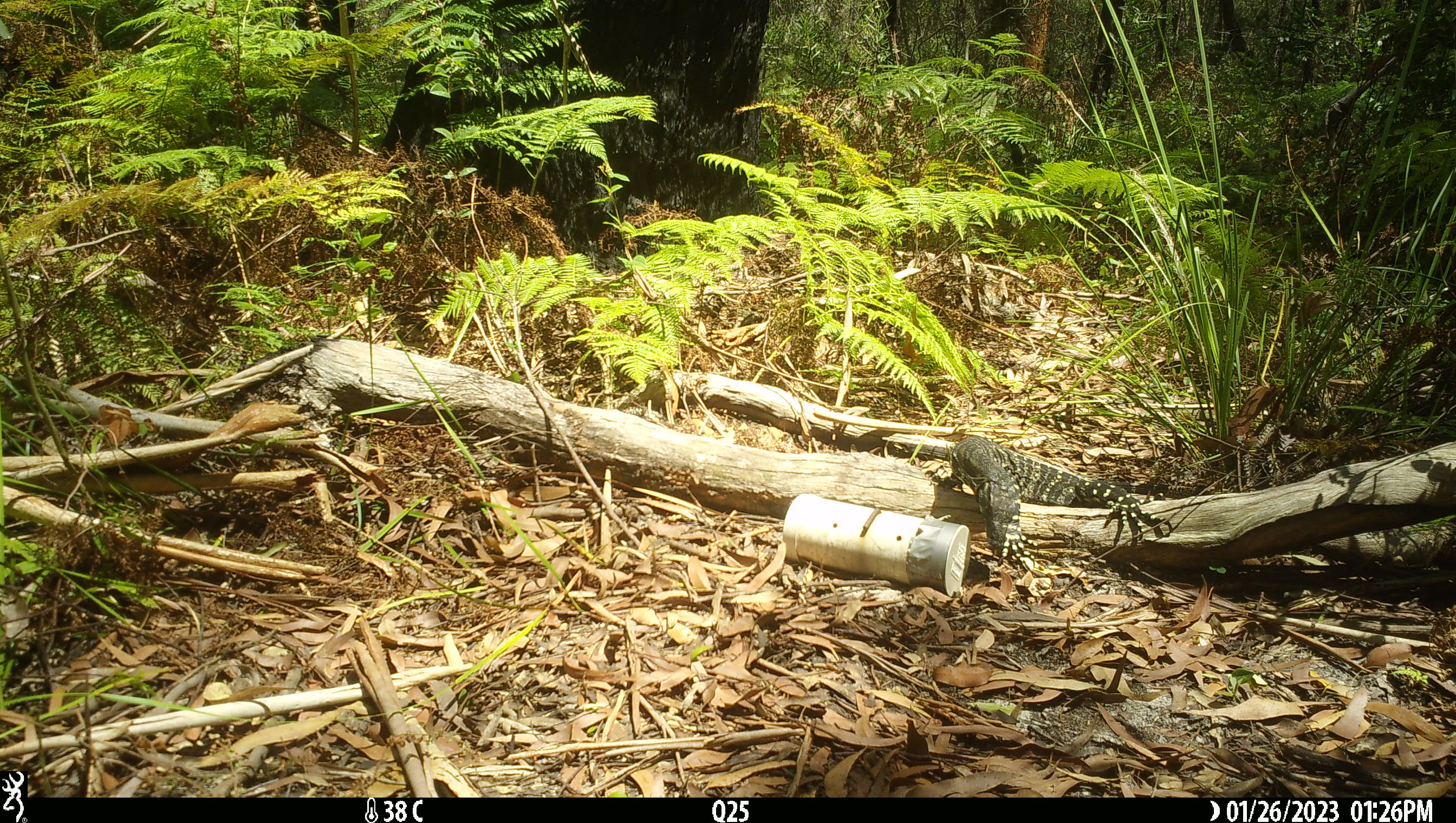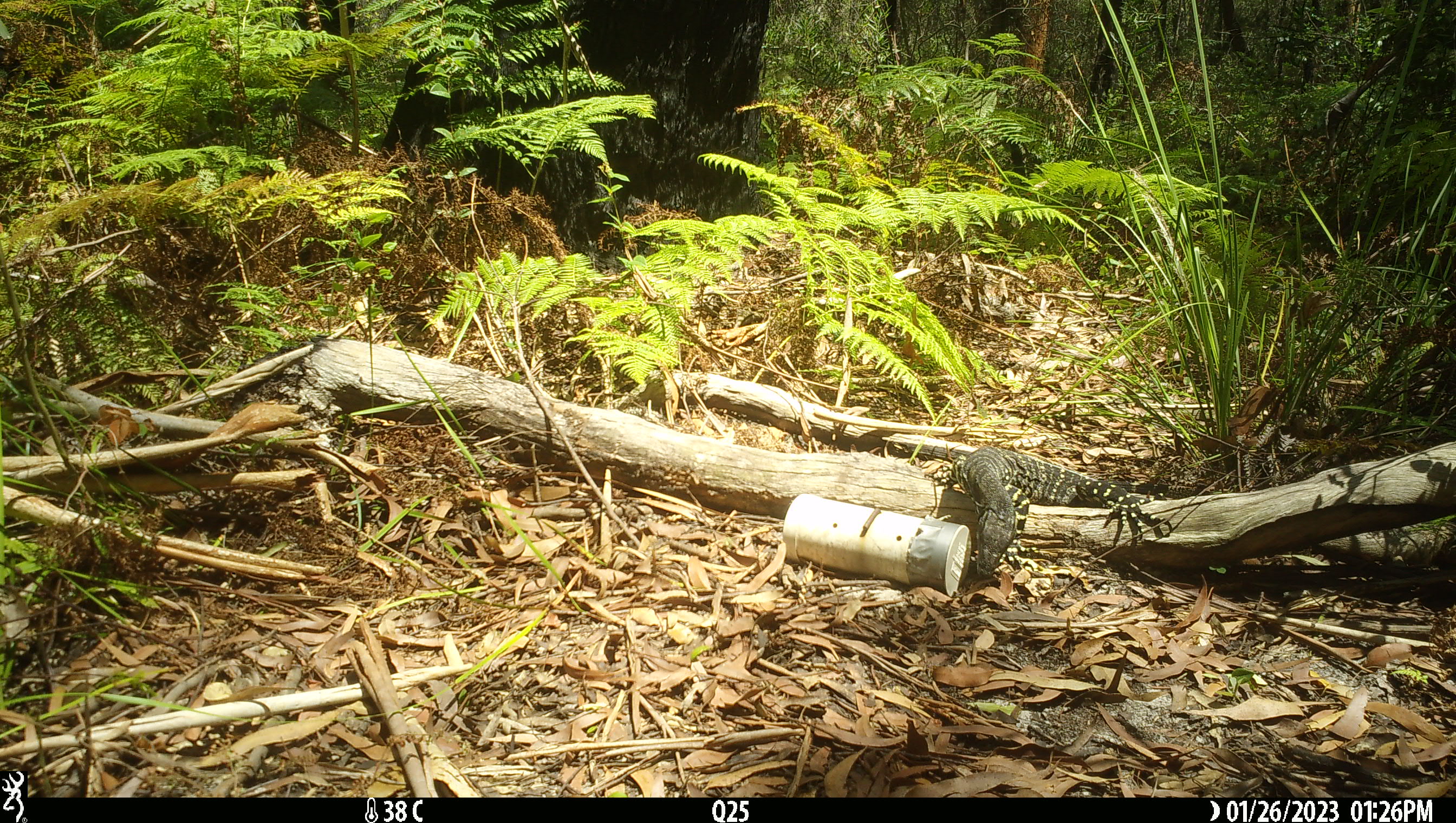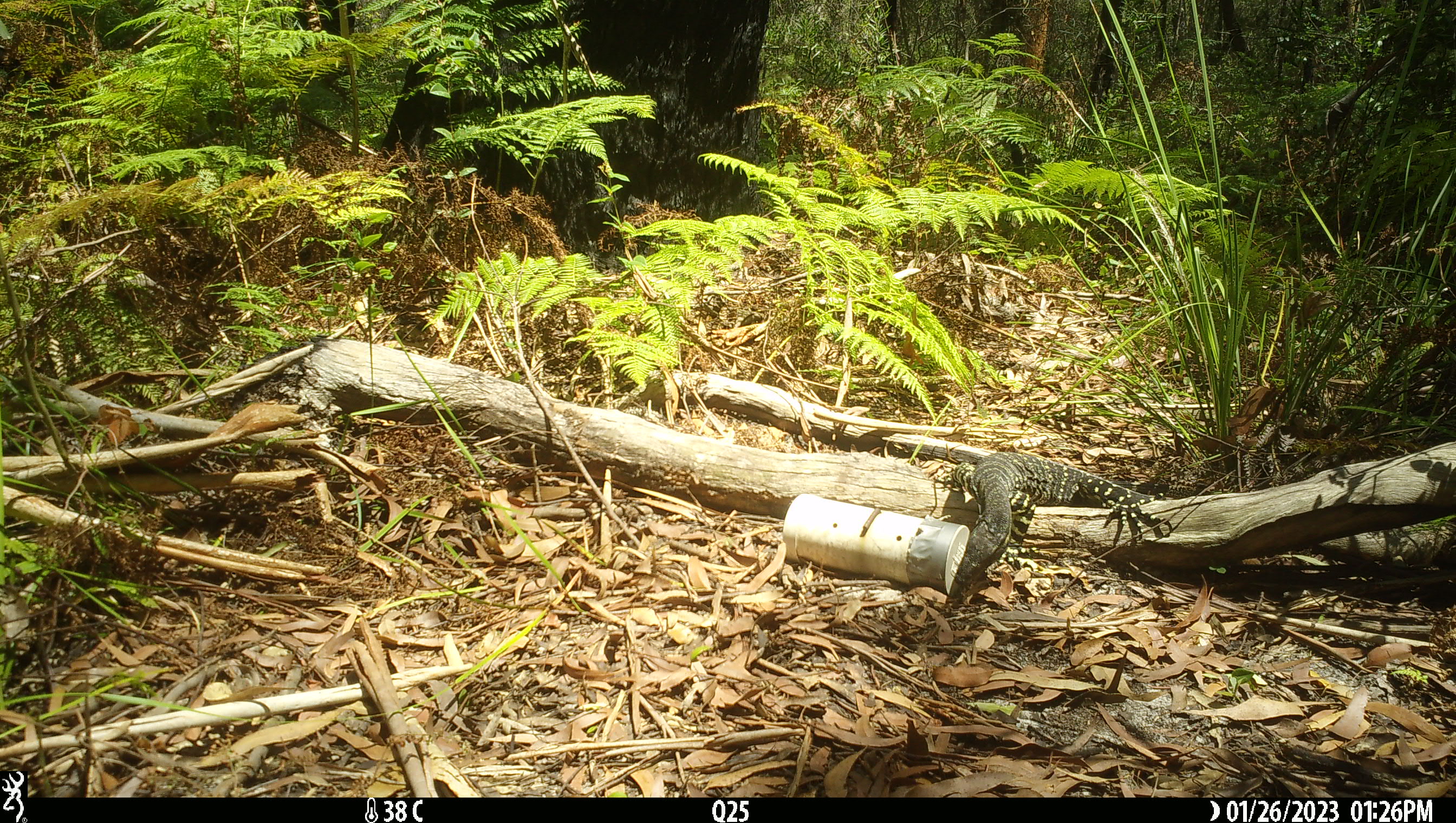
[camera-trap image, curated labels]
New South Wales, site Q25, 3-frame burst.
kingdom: Animalia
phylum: Chordata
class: Reptilia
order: Squamata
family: Varanidae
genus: Varanus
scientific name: Varanus varius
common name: lace monitor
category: goanna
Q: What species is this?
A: Goanna (lace monitor) (Varanus varius).